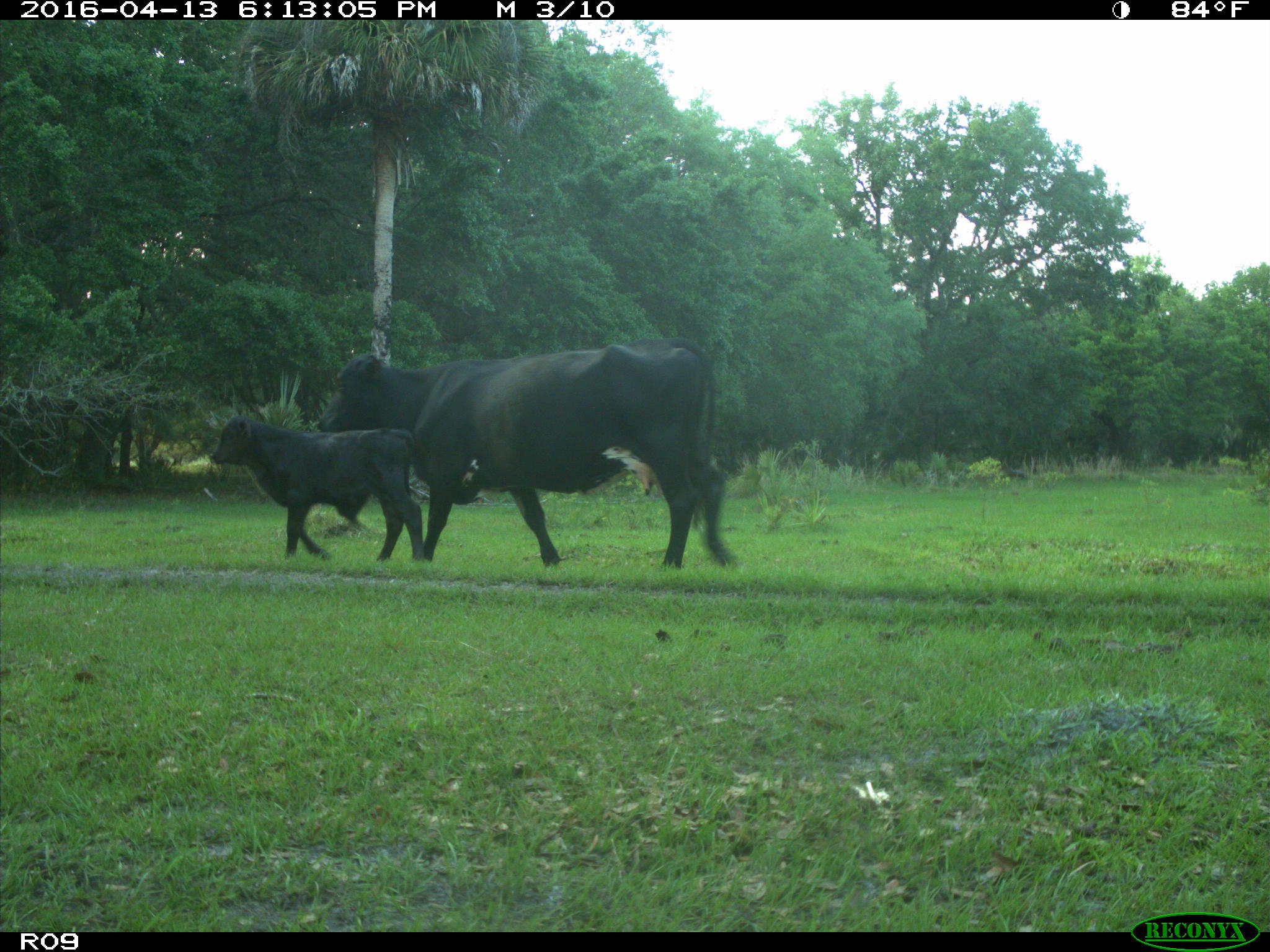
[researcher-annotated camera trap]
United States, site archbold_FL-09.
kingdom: Animalia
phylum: Chordata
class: Mammalia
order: Artiodactyla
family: Bovidae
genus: Bos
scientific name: Bos taurus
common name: domestic cow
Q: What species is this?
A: Bos taurus (domestic cow).